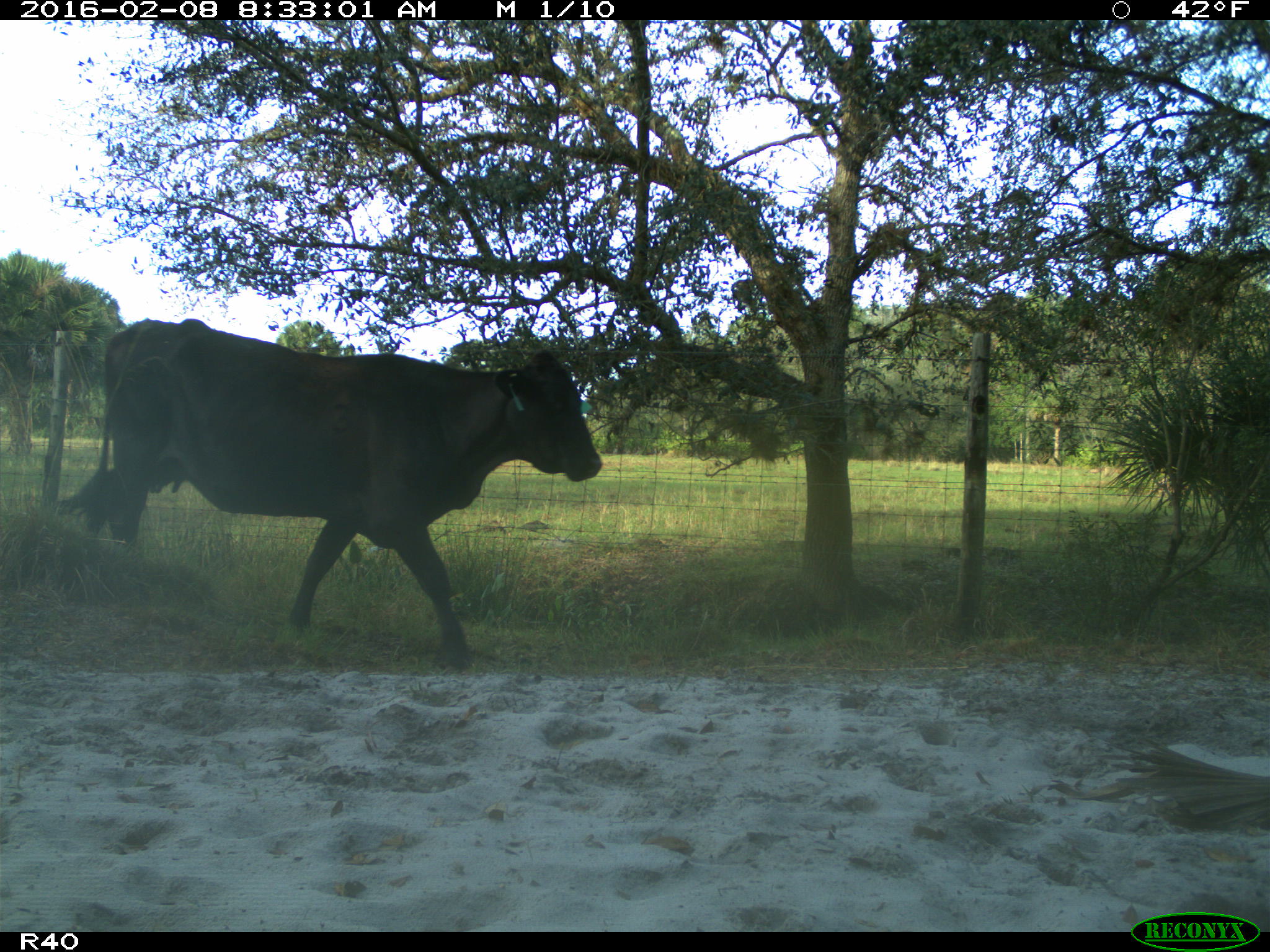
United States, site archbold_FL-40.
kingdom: Animalia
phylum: Chordata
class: Mammalia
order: Artiodactyla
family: Bovidae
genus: Bos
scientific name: Bos taurus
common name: domestic cow